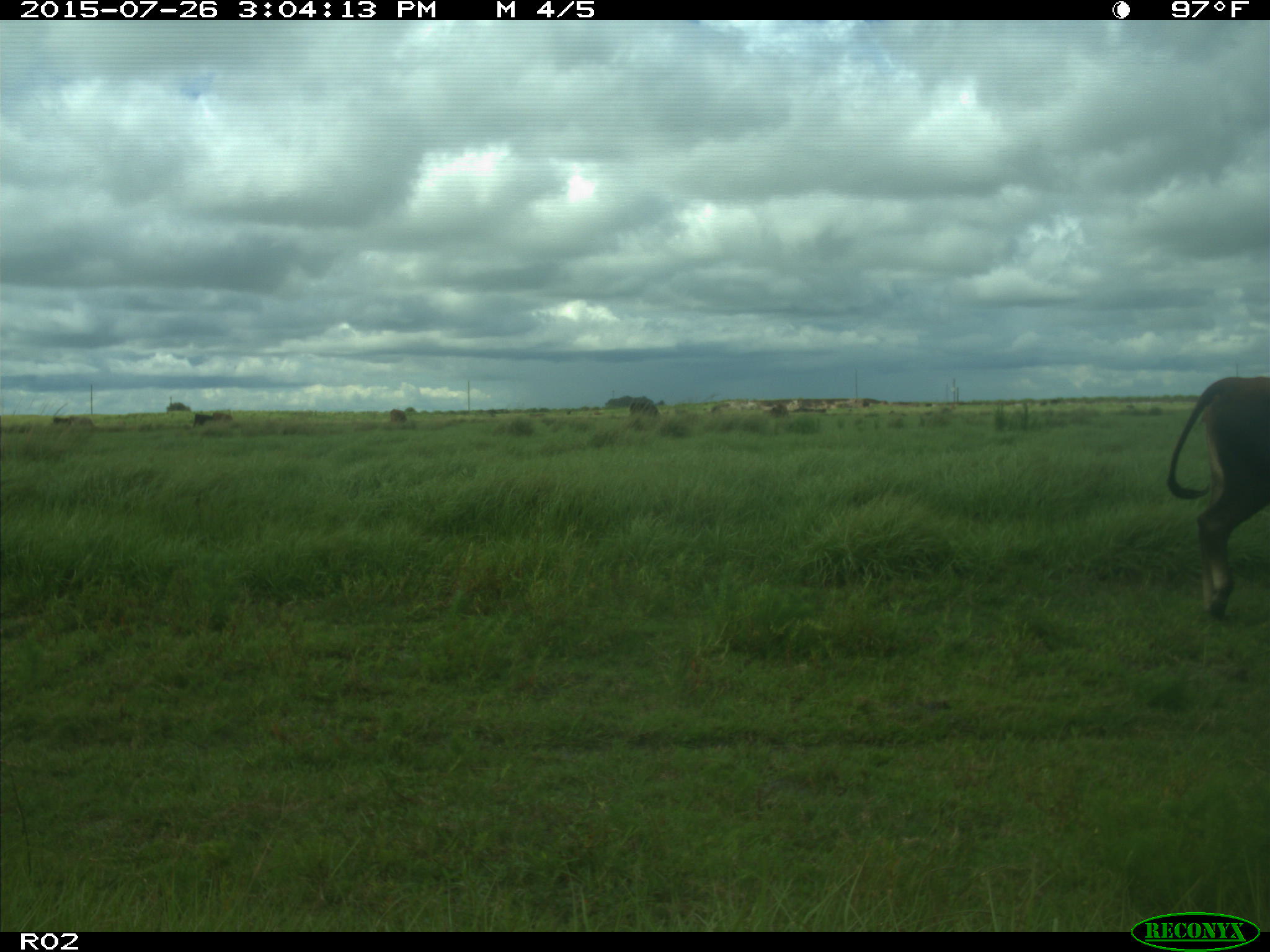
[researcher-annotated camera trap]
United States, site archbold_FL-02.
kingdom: Animalia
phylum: Chordata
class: Mammalia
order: Artiodactyla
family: Bovidae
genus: Bos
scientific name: Bos taurus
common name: domestic cow